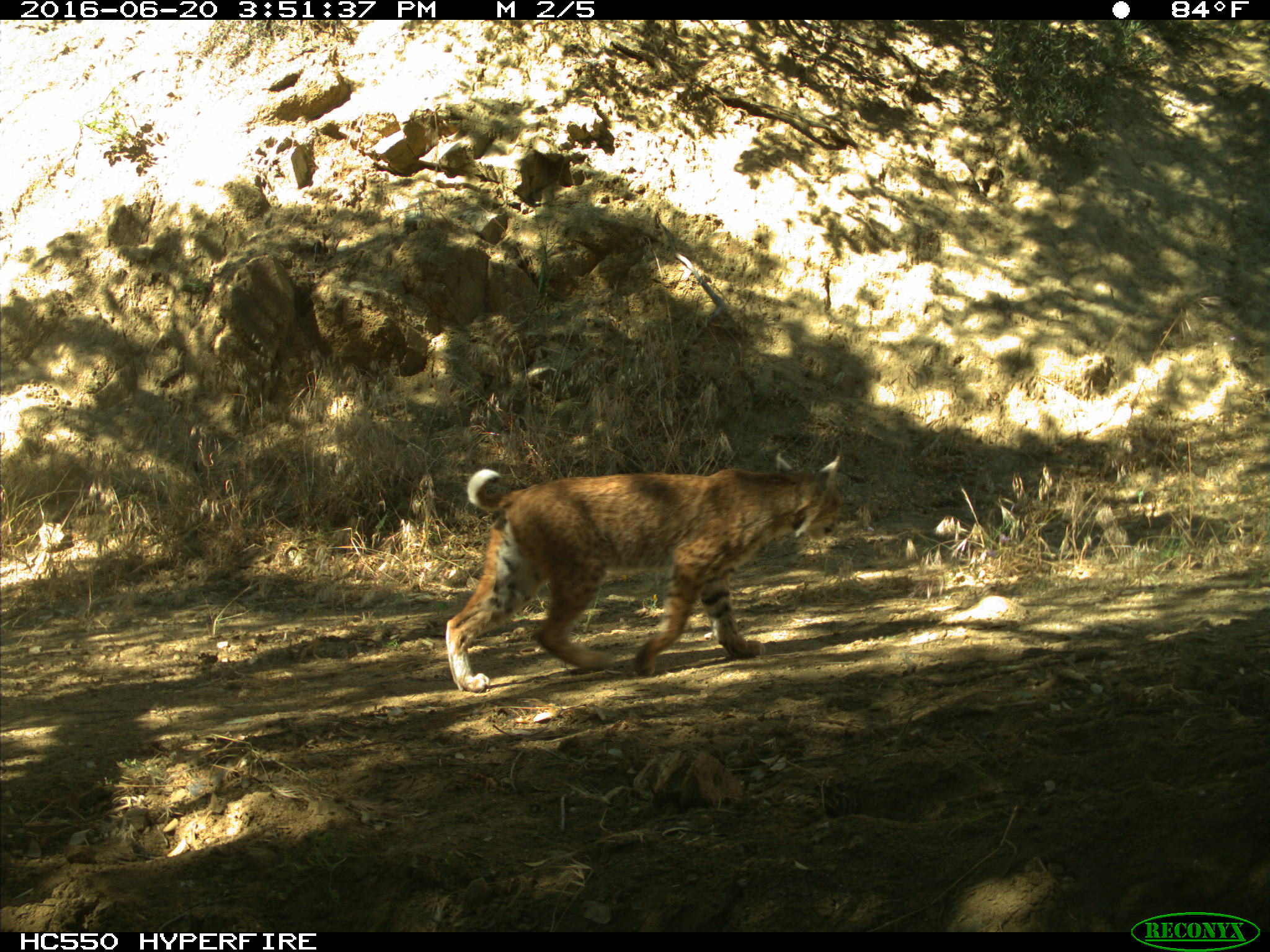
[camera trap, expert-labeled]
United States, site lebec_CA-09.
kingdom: Animalia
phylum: Chordata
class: Mammalia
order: Carnivora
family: Felidae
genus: Lynx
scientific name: Lynx rufus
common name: bobcat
Lynx rufus (bobcat).